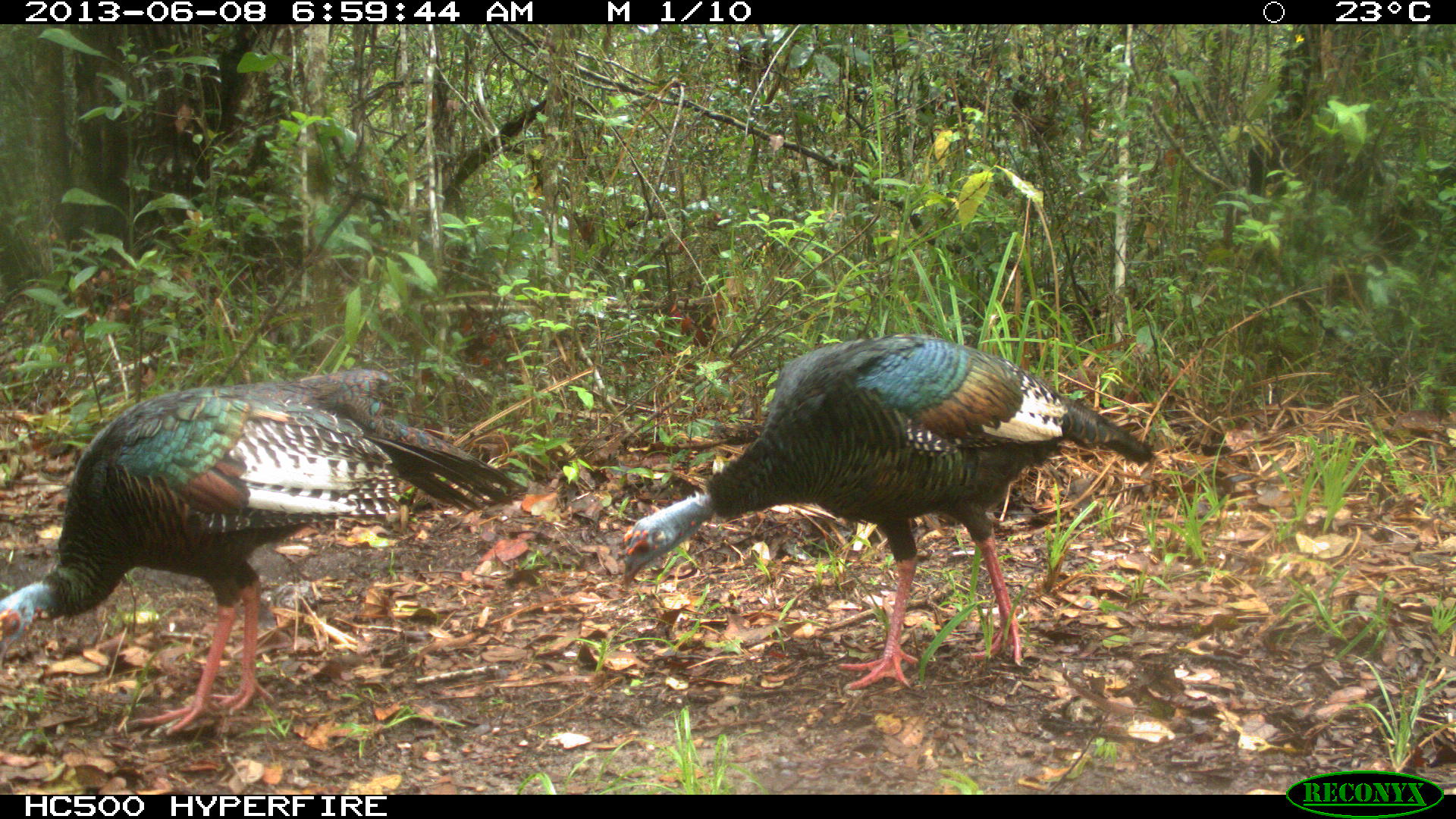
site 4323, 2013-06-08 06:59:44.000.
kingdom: Animalia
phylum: Chordata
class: Aves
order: Galliformes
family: Phasianidae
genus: Meleagris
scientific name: Meleagris ocellata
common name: ocellated turkey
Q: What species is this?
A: Meleagris ocellata (ocellated turkey).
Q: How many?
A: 2.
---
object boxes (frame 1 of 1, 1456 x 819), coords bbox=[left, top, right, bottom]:
meleagris ocellata: bbox=[0, 368, 529, 736]; bbox=[620, 332, 1155, 691]